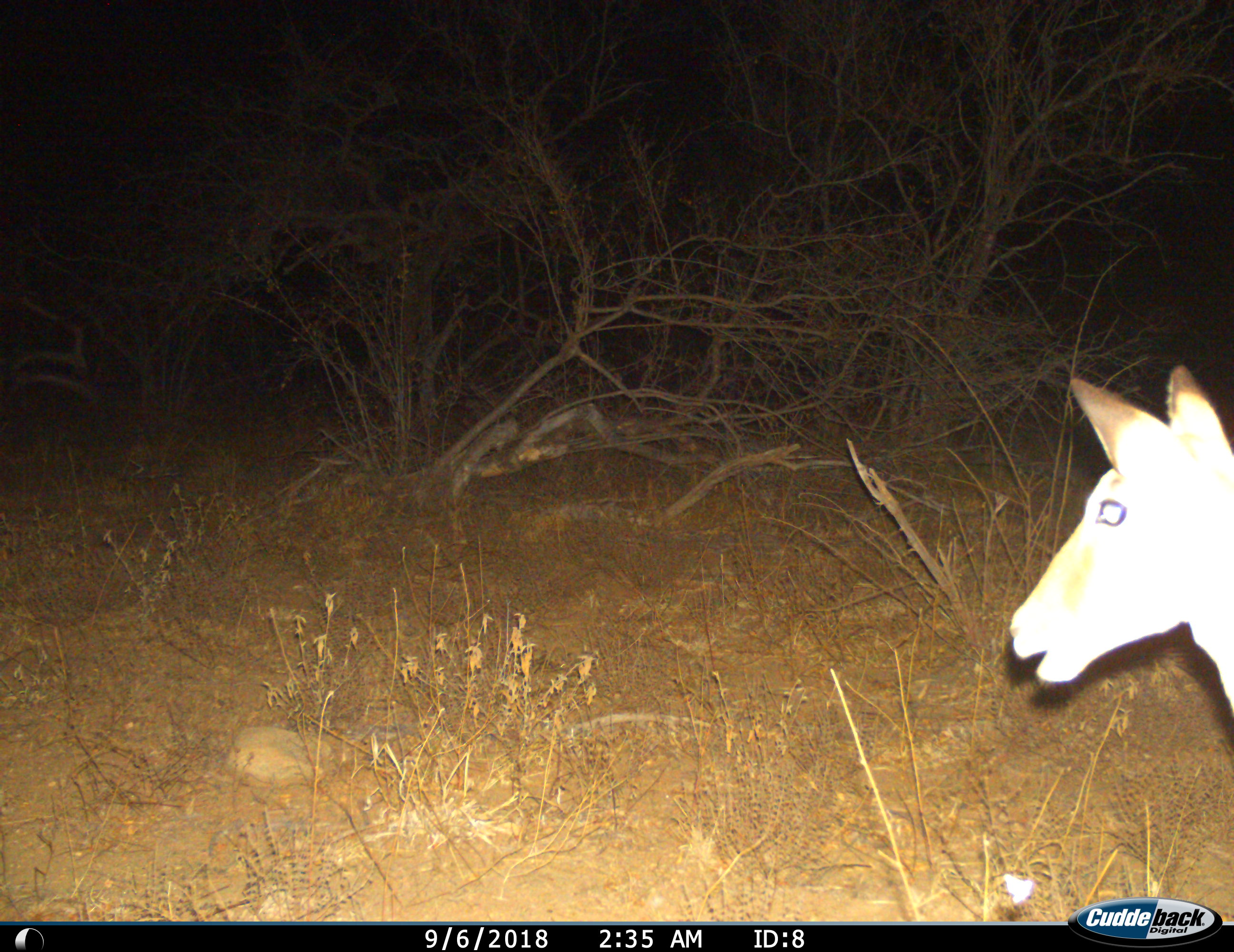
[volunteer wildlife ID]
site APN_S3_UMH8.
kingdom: Animalia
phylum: Chordata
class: Mammalia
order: Artiodactyla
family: Bovidae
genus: Aepyceros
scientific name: Aepyceros melampus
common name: impala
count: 1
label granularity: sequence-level